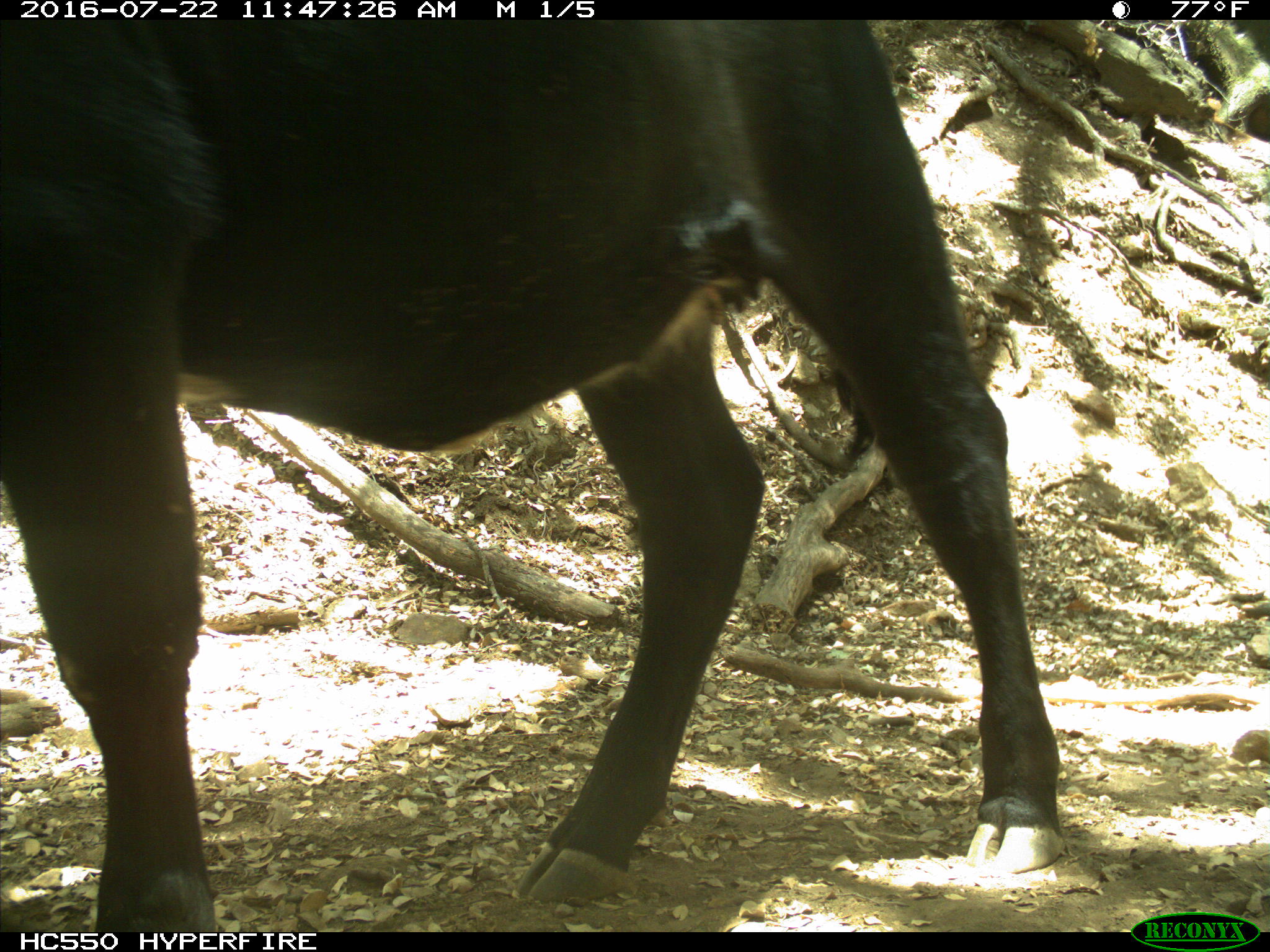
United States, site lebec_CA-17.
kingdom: Animalia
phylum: Chordata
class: Mammalia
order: Artiodactyla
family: Bovidae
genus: Bos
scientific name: Bos taurus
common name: domestic cow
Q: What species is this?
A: Bos taurus (domestic cow).